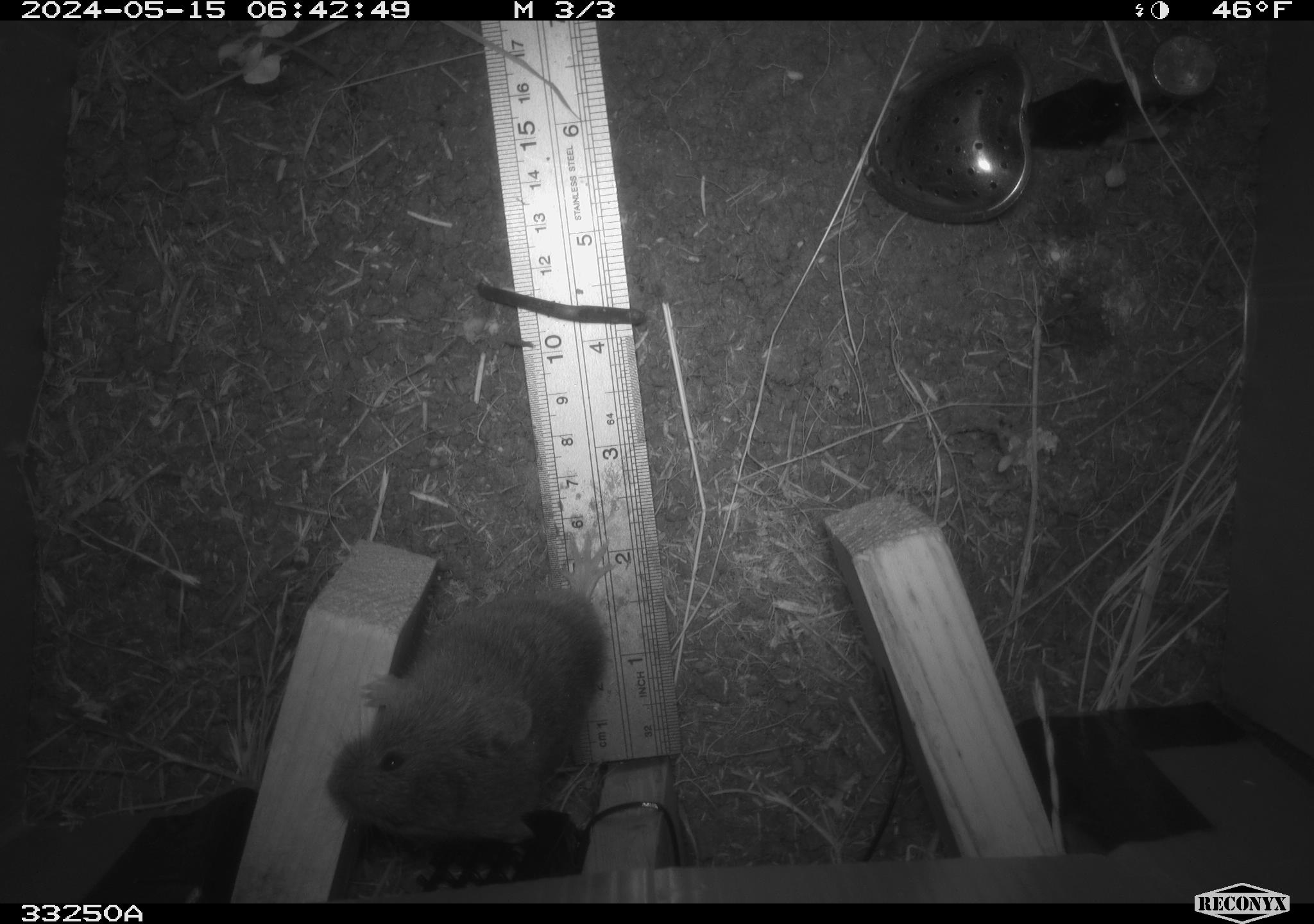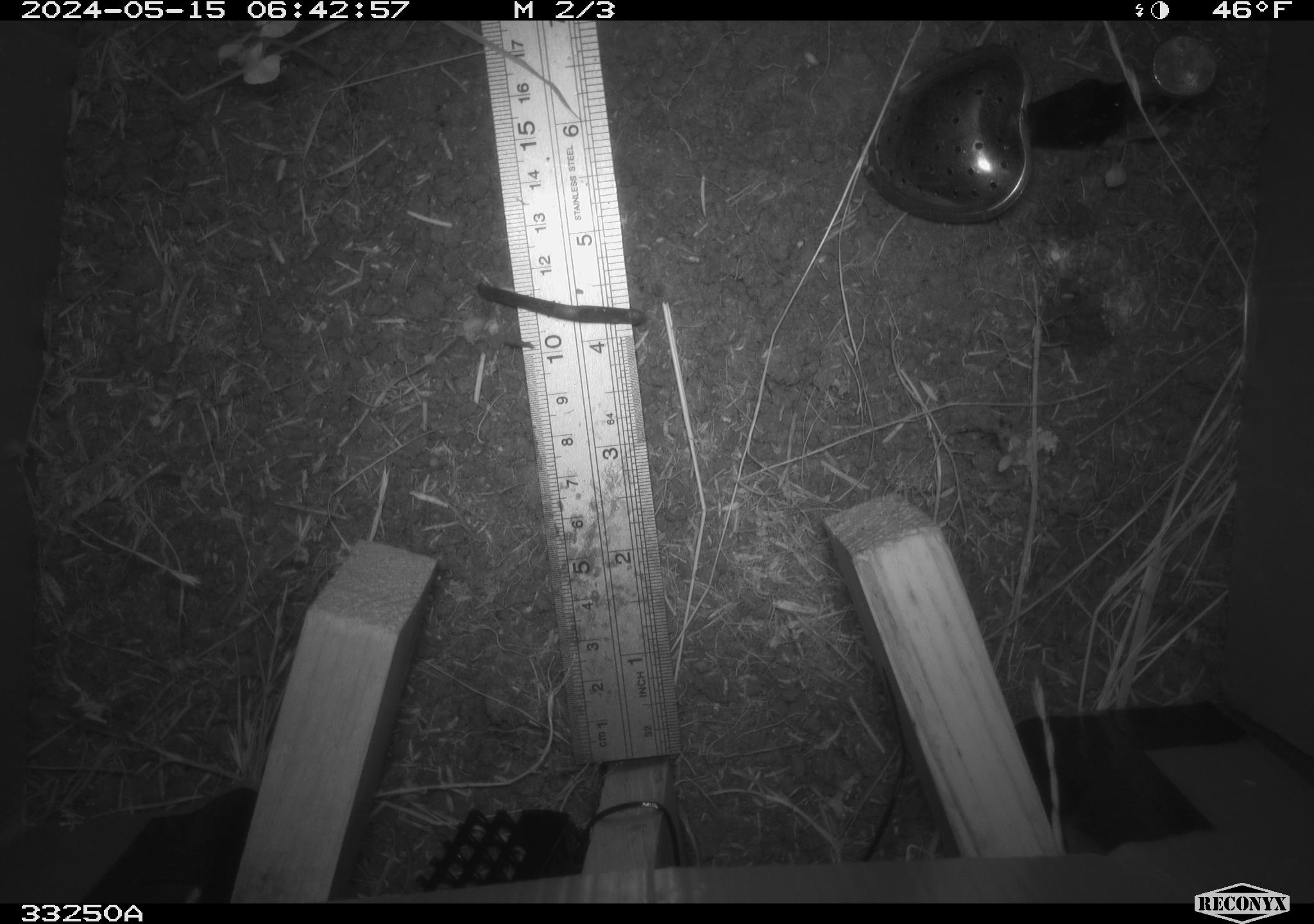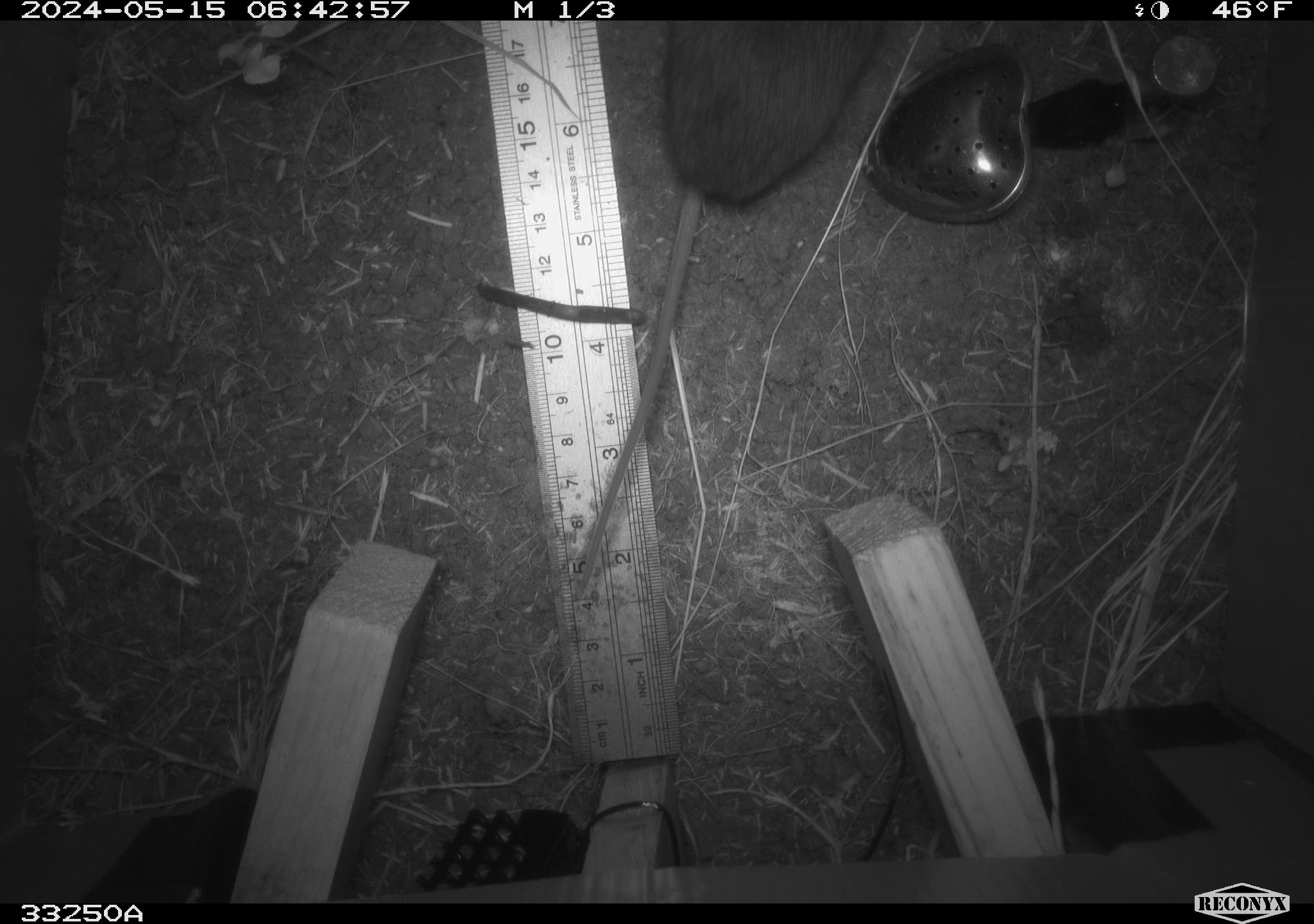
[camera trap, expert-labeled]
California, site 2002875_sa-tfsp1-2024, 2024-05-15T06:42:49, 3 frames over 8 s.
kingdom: Animalia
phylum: Chordata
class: Mammalia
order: Rodentia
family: Cricetidae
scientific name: Arvicolinae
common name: voles, lemmings, and muskrats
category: arvicolinae subfamily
Arvicolinae subfamily (voles, lemmings, and muskrats) (Arvicolinae).